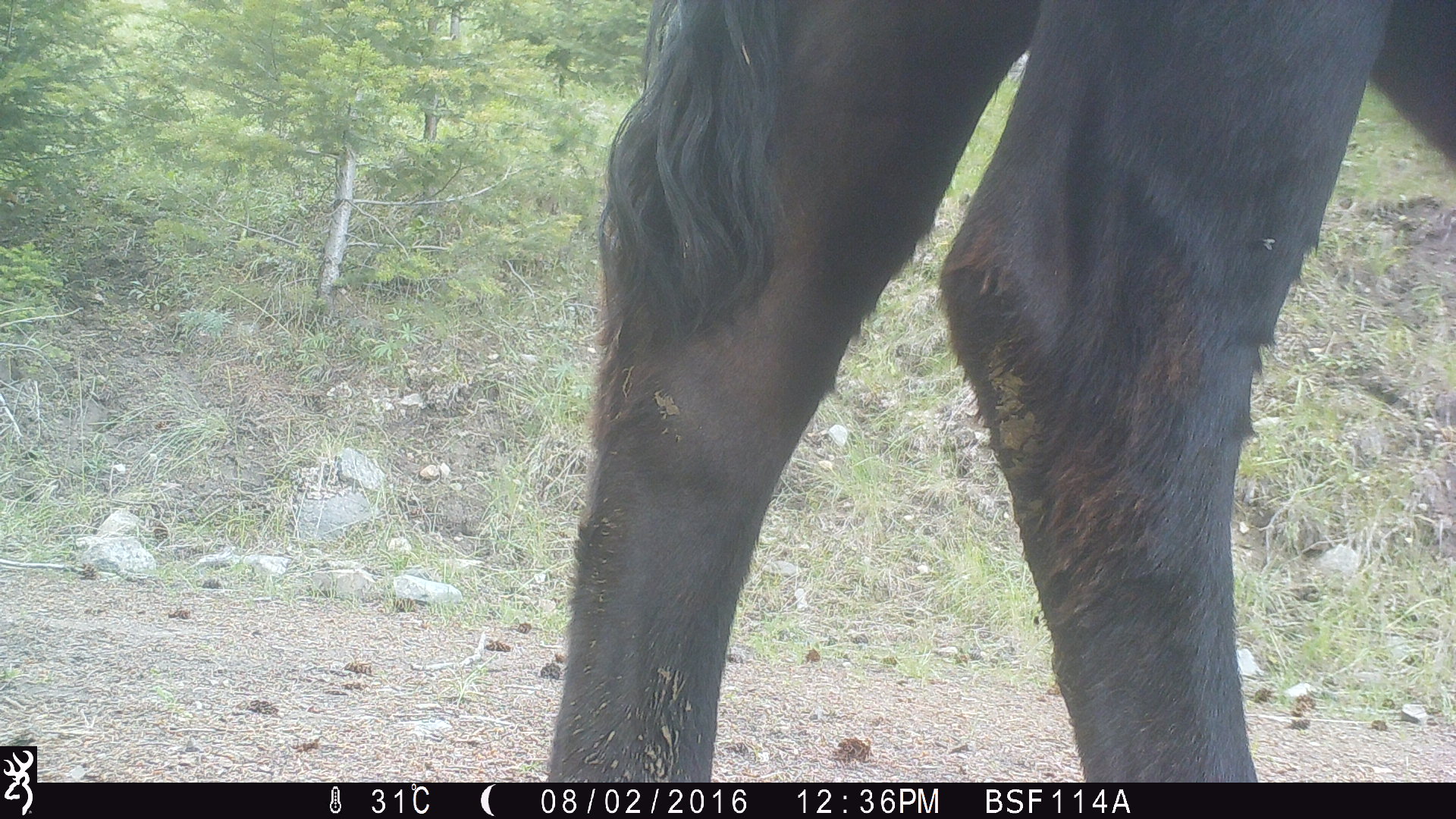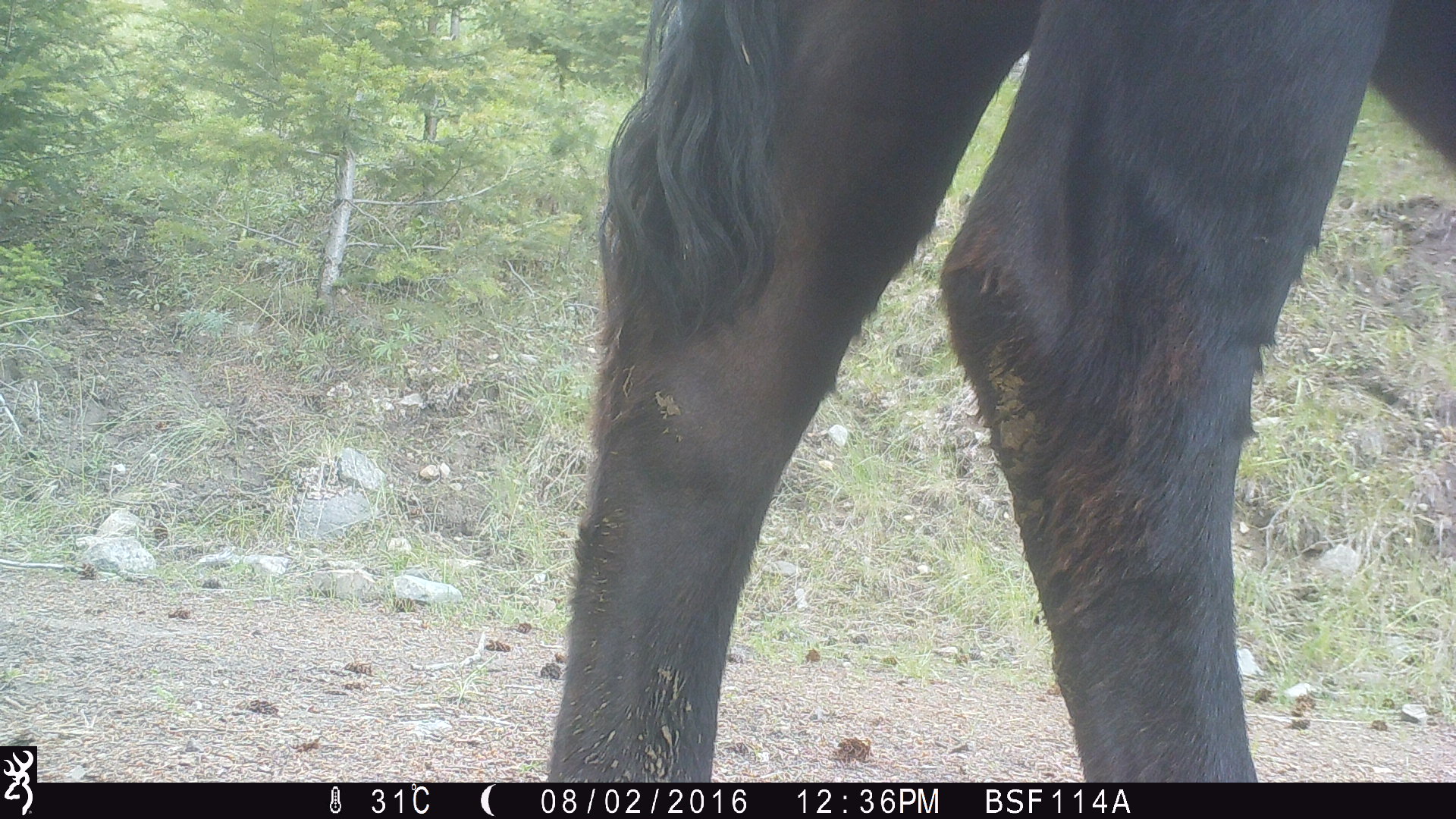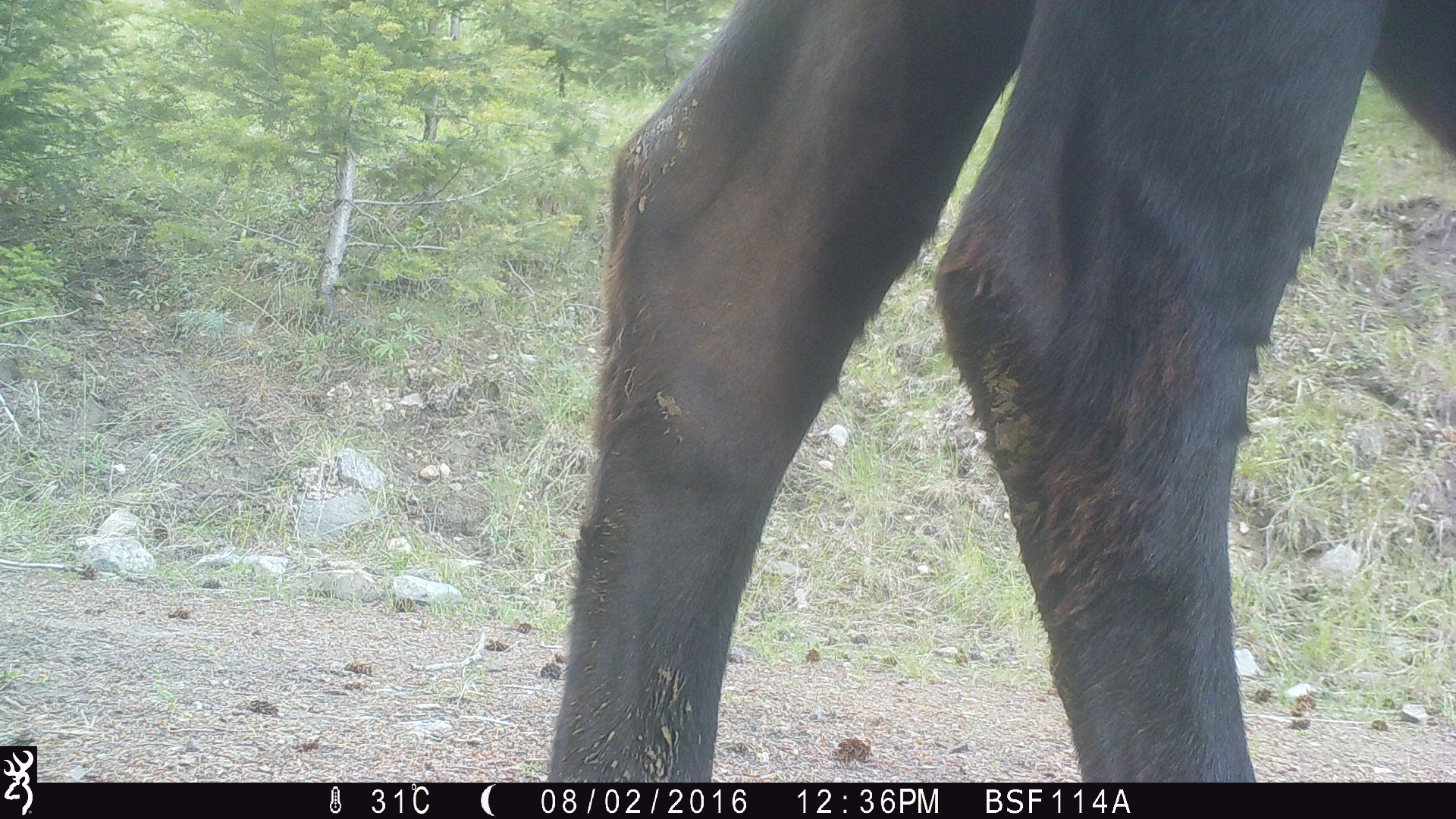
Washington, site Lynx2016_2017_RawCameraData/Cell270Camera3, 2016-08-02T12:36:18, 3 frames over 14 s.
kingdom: Animalia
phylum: Chordata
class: Mammalia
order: Artiodactyla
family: Bovidae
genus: Bos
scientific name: Bos taurus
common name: domestic cattle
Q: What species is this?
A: Domestic cattle (Bos taurus).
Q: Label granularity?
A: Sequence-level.